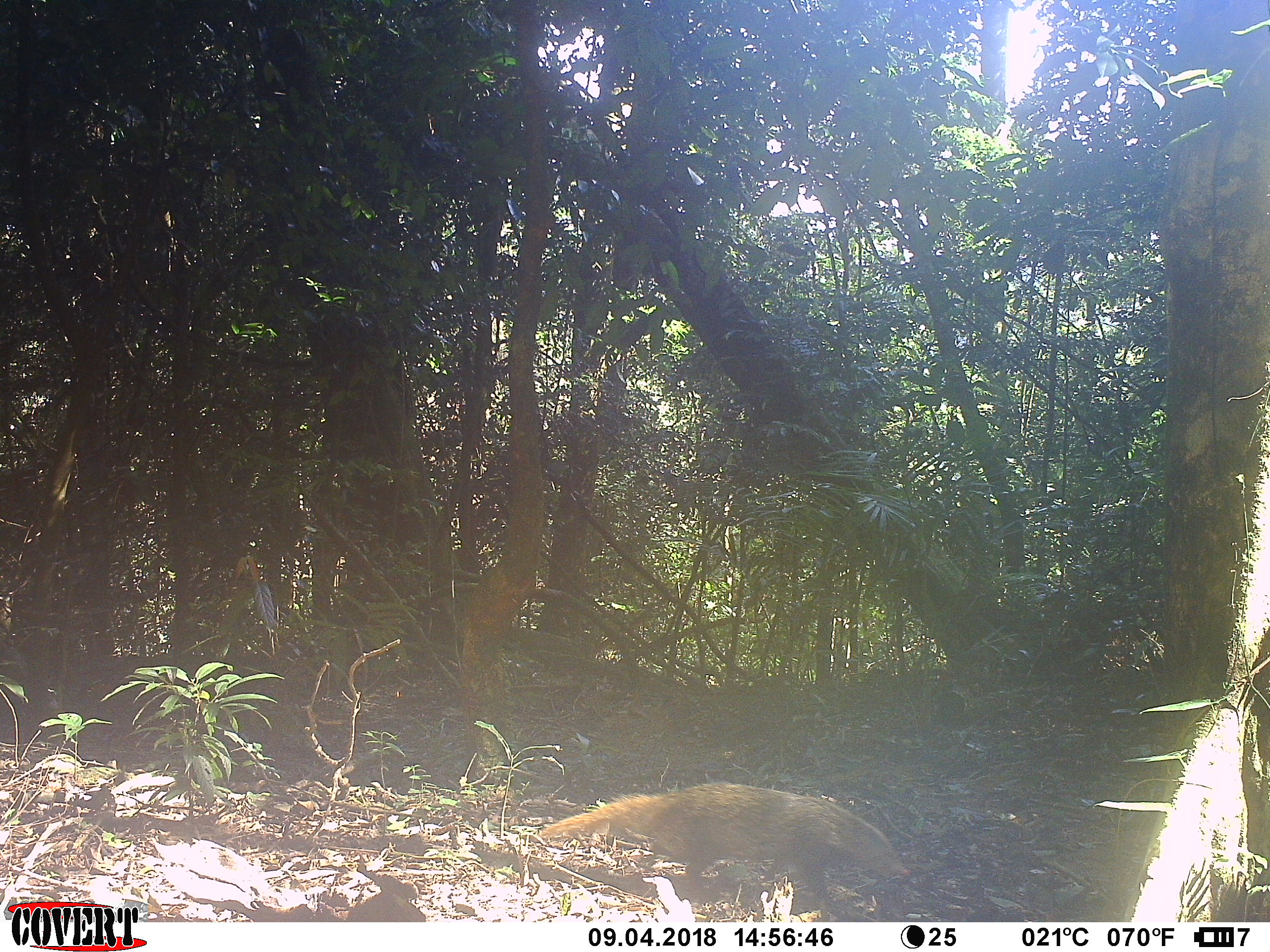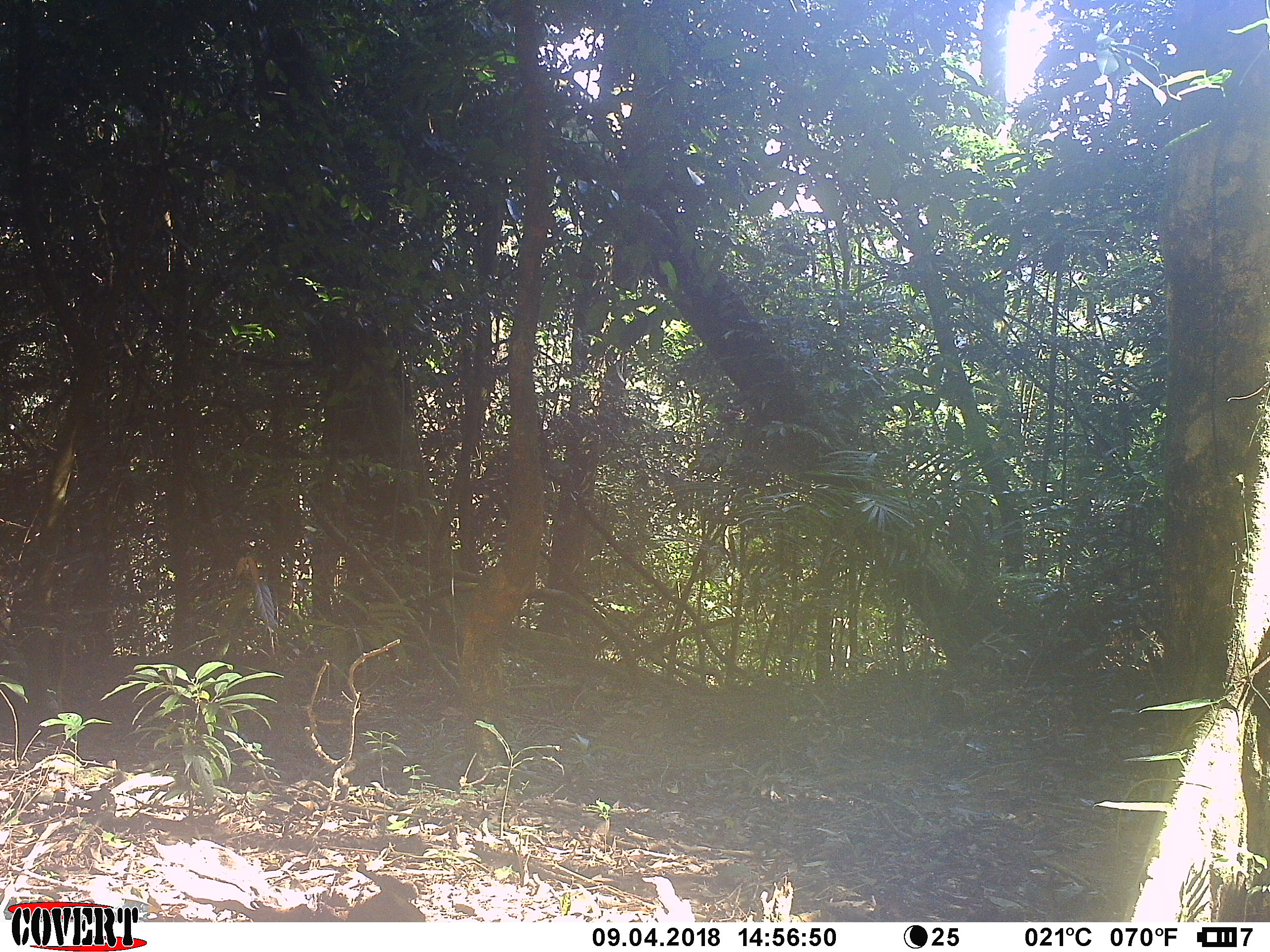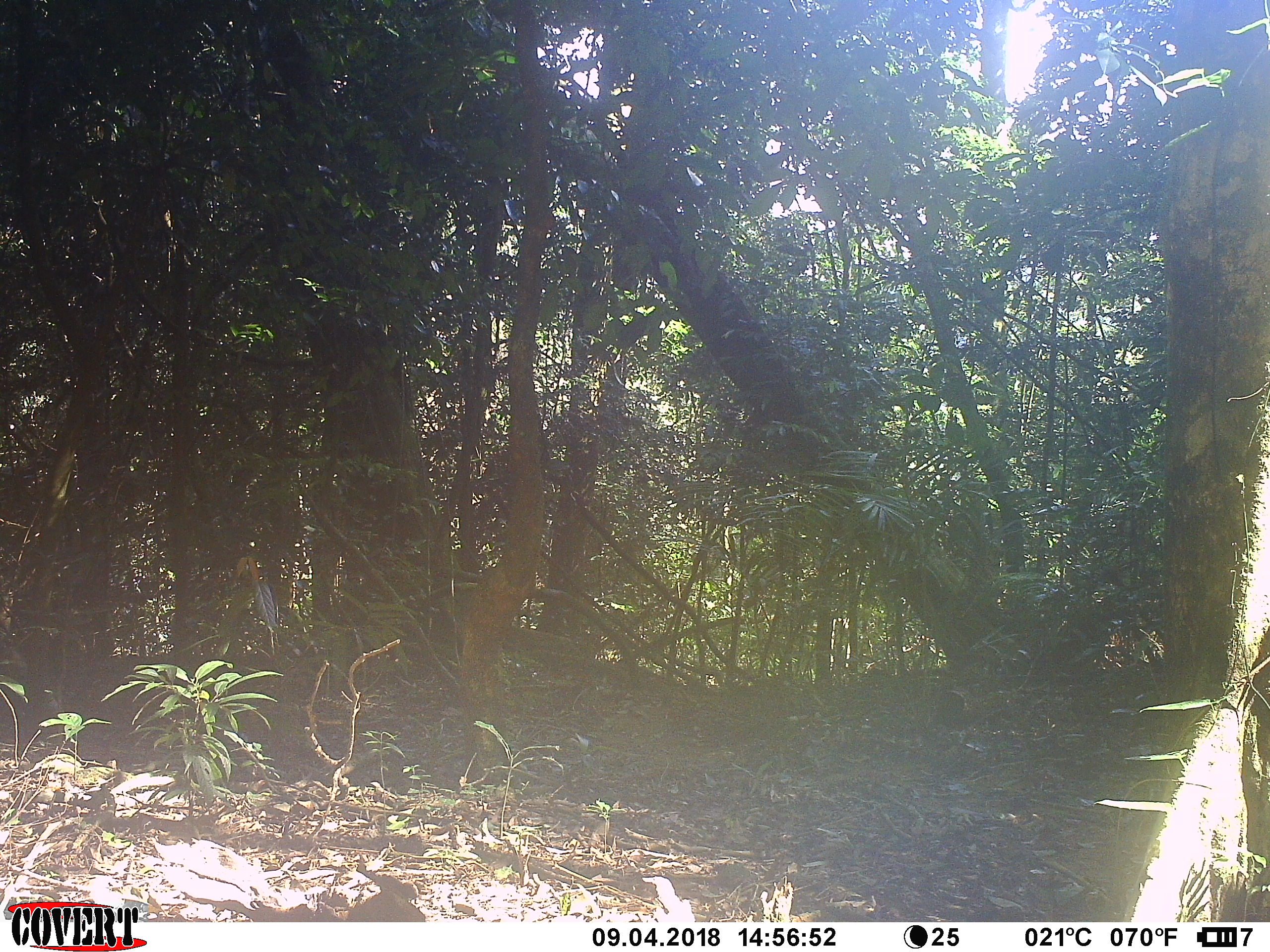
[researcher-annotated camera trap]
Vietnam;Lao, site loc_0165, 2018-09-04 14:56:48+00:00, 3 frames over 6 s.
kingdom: Animalia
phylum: Chordata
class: Mammalia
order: Carnivora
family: Herpestidae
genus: Urva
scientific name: Urva urva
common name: crab-eating mongoose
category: crab eating mongoose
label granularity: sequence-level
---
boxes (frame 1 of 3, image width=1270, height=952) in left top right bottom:
crab eating mongoose: 539 779 915 908